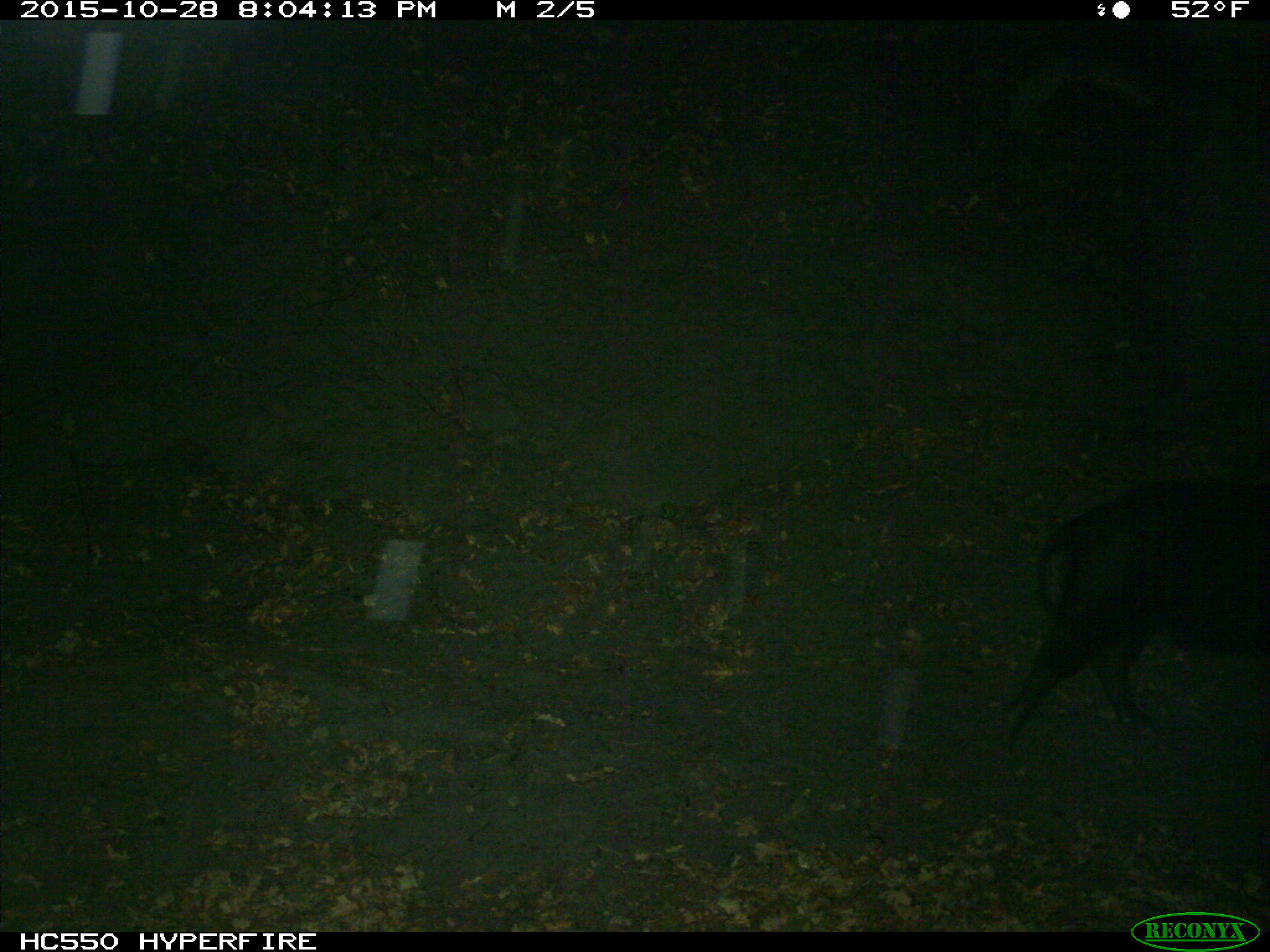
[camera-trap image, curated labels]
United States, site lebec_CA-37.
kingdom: Animalia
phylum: Chordata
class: Mammalia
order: Artiodactyla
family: Suidae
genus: Sus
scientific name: Sus scrofa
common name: wild boar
Sus scrofa (wild boar).